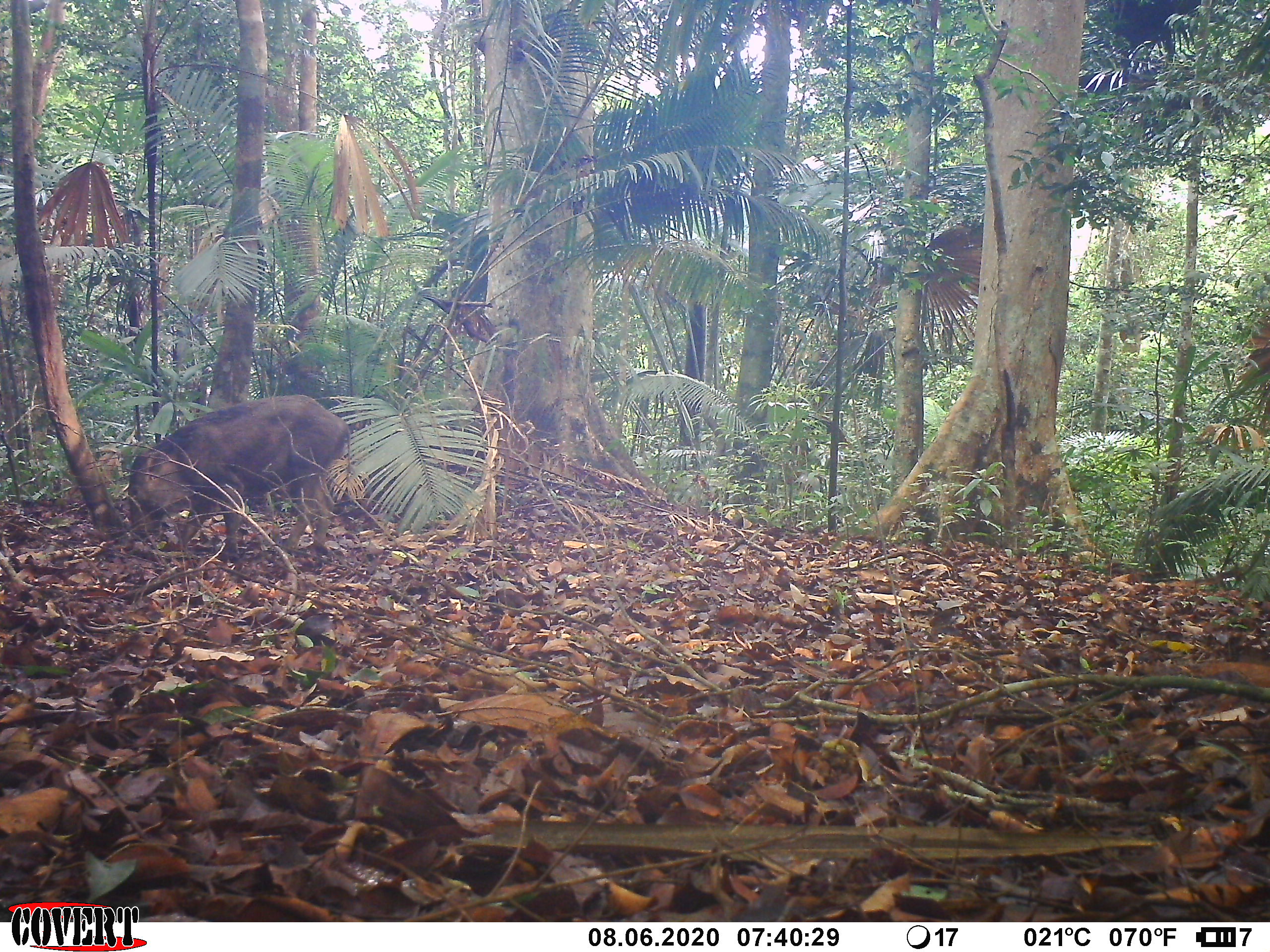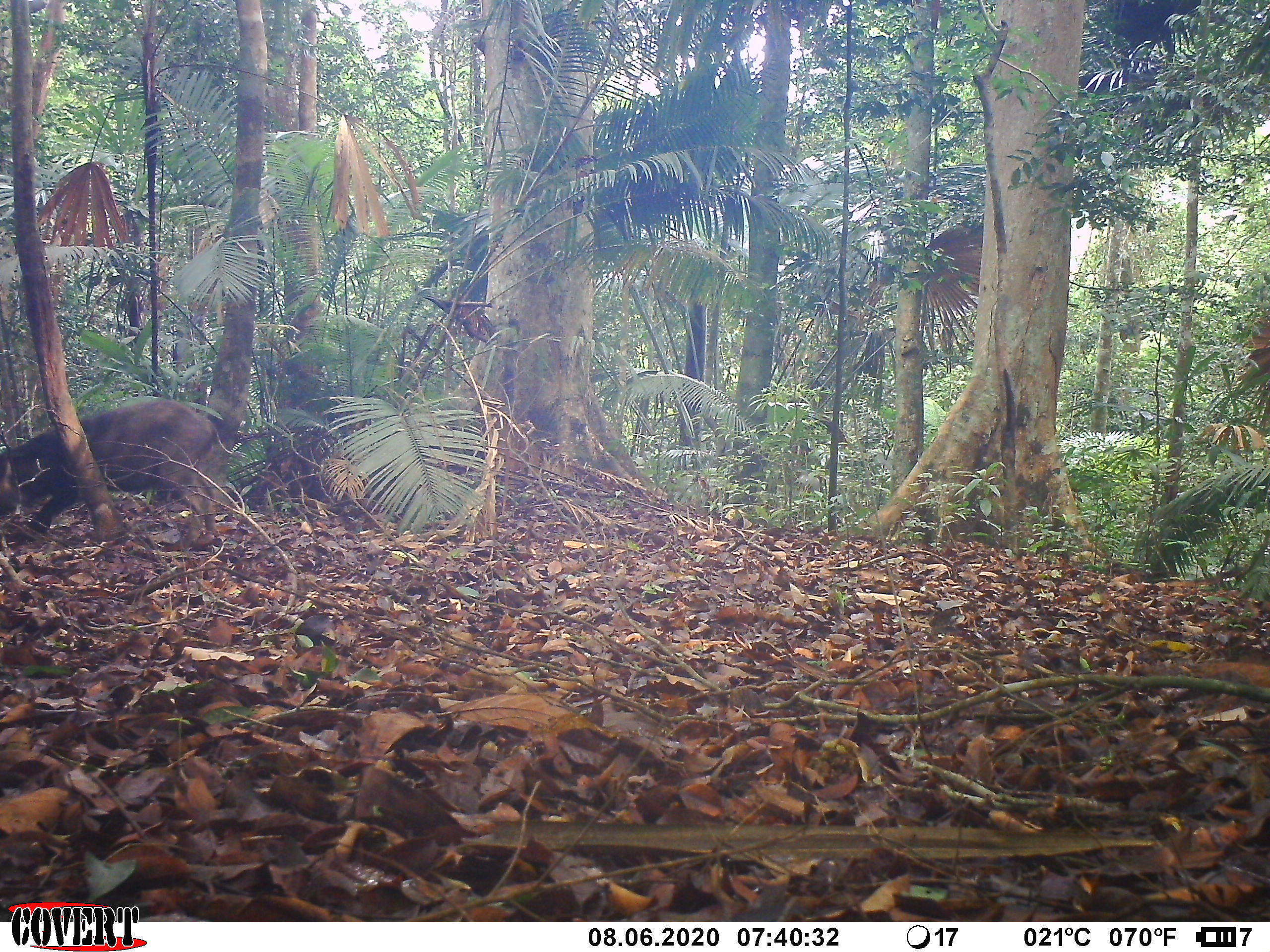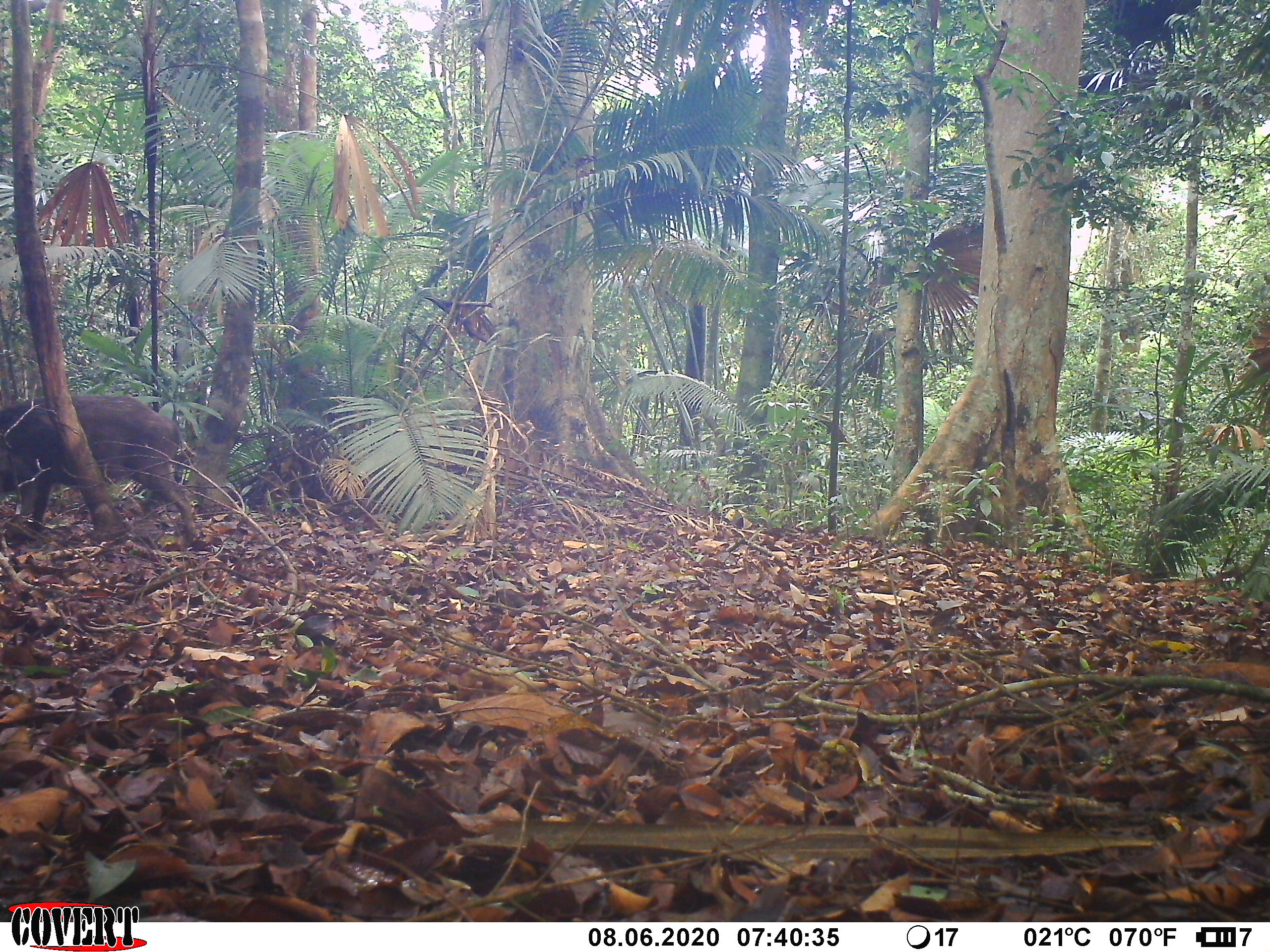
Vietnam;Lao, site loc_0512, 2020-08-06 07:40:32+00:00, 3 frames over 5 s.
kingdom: Animalia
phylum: Chordata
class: Mammalia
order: Artiodactyla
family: Suidae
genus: Sus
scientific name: Sus scrofa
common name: eurasian wild pig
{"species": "eurasian wild pig (Sus scrofa)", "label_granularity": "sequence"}